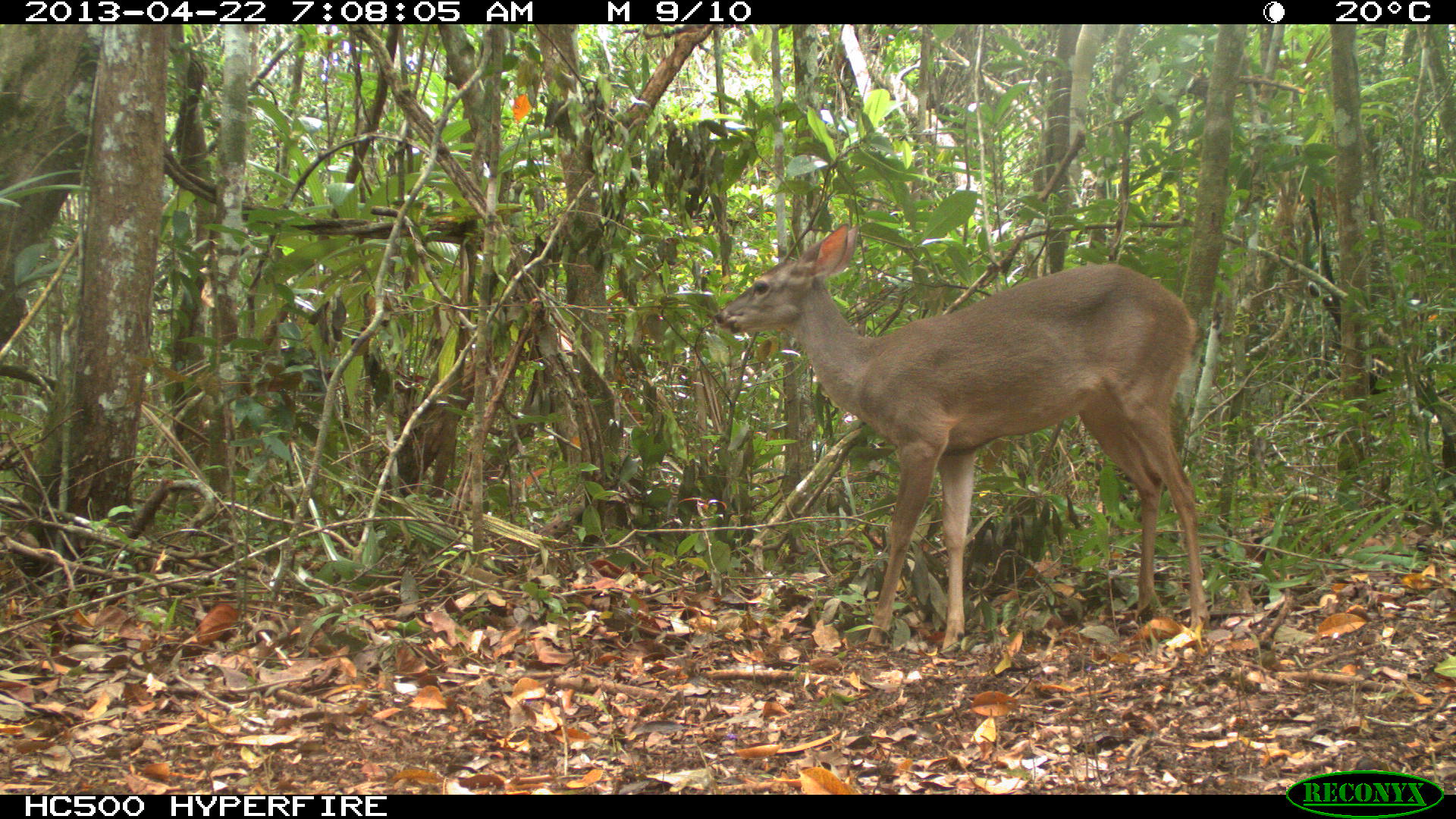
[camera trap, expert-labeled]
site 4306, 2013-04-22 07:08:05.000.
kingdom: Animalia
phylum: Chordata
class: Mammalia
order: Artiodactyla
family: Cervidae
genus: Odocoileus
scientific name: Odocoileus virginianus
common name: white-tailed deer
Odocoileus virginianus (white-tailed deer), count 1, sex female.